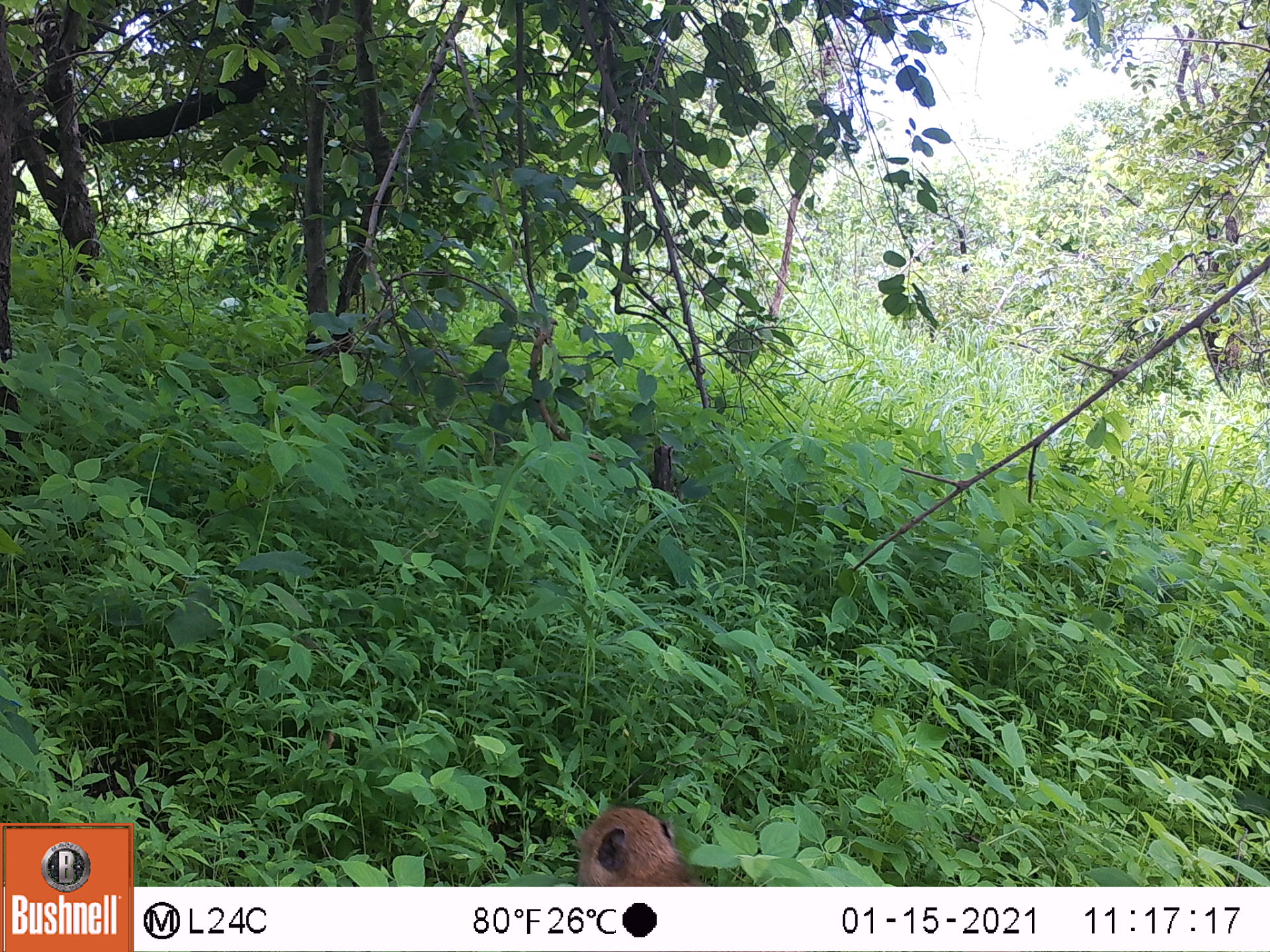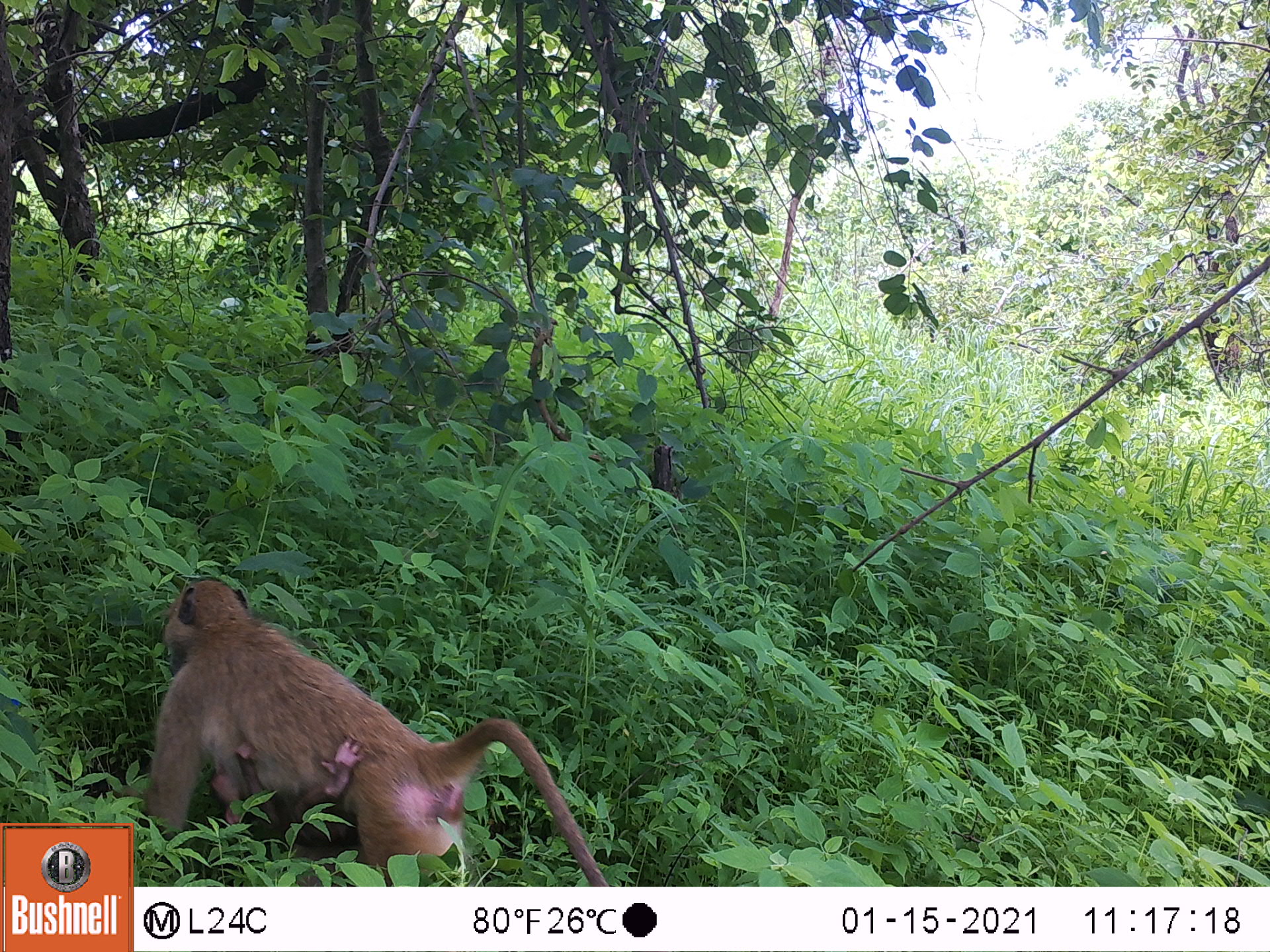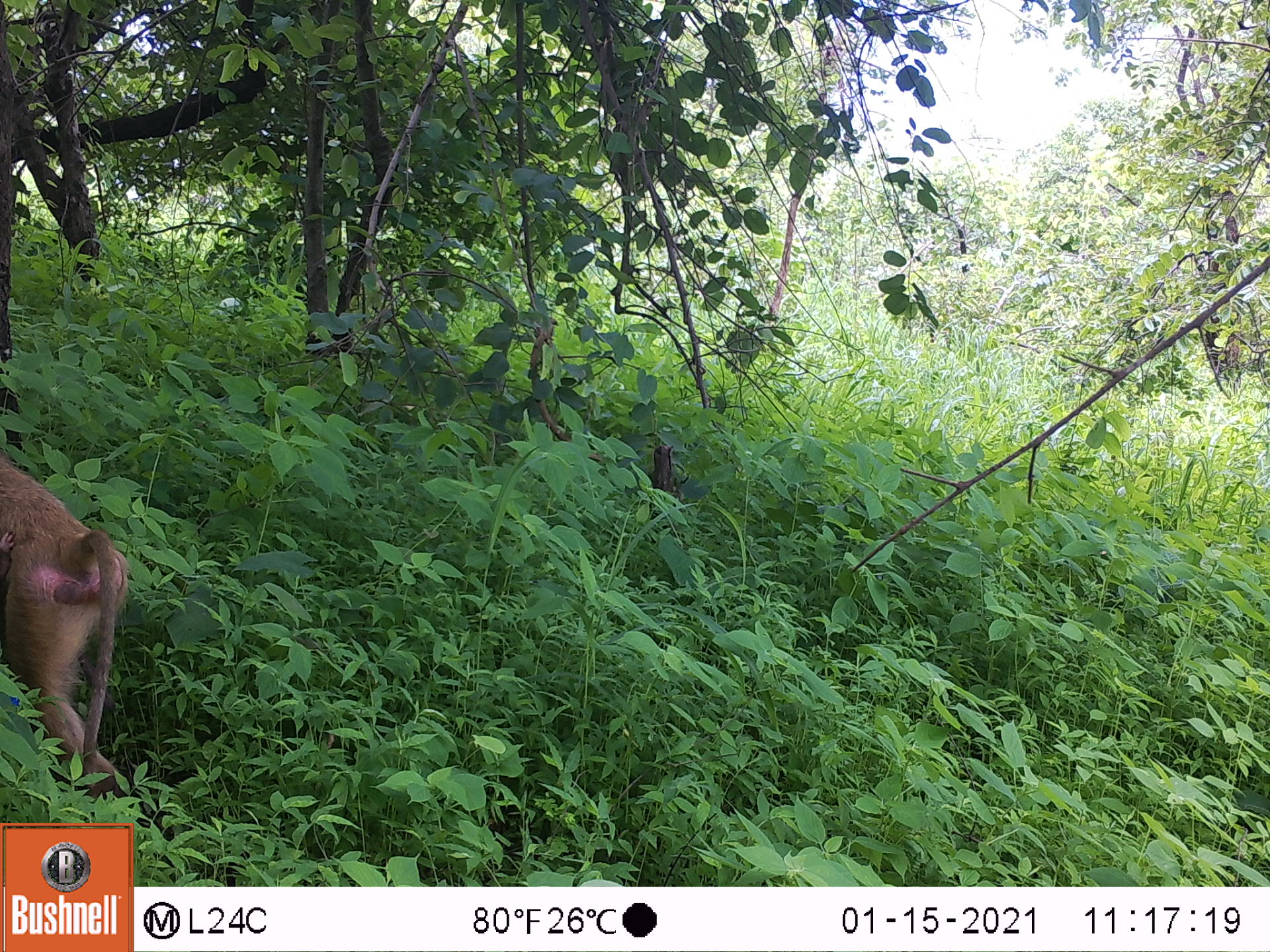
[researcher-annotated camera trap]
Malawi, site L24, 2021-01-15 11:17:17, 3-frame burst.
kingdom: Animalia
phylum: Chordata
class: Mammalia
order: Primates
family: Cercopithecidae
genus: Papio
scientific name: Papio cynocephalus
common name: yellow baboon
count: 1